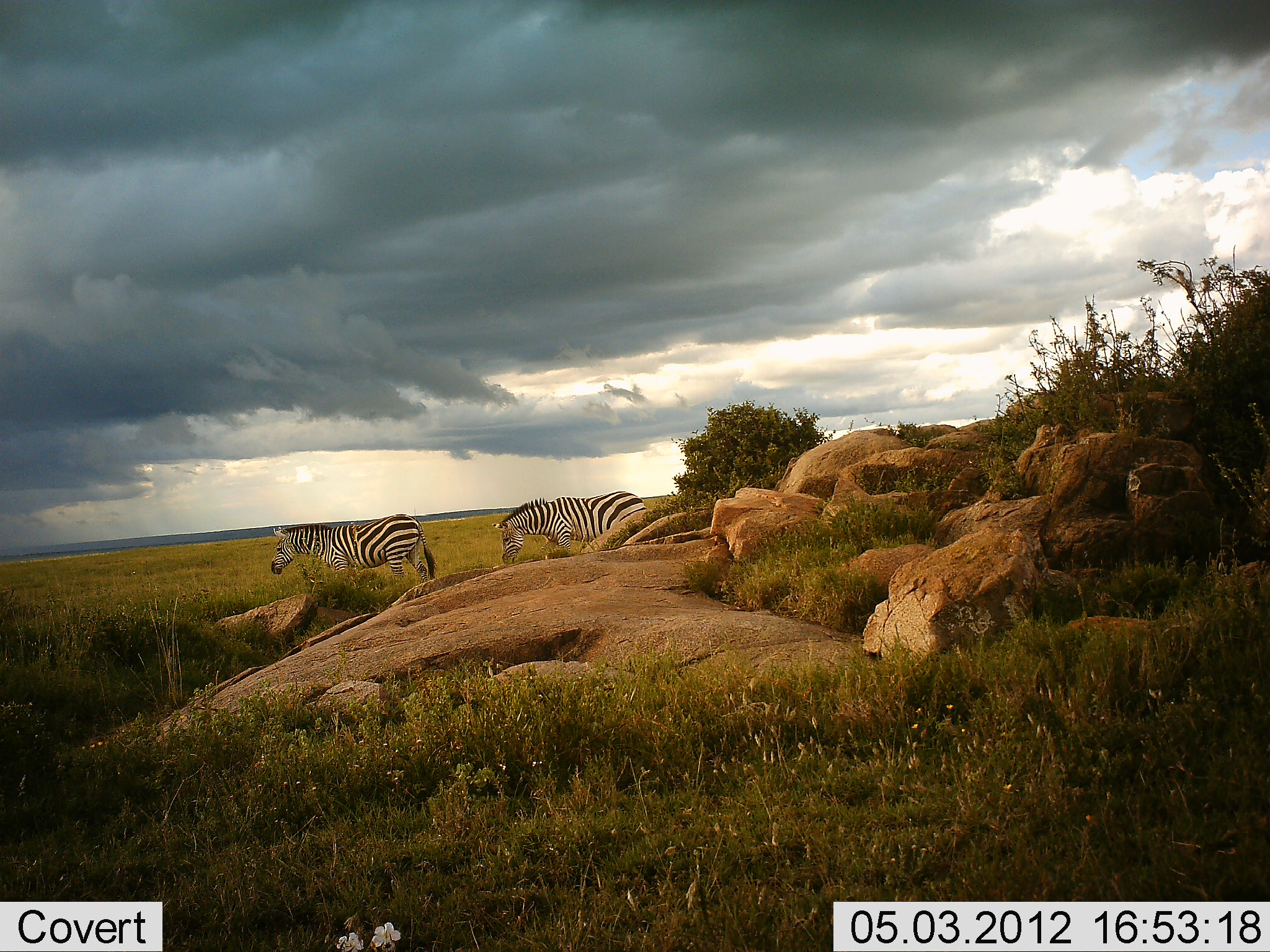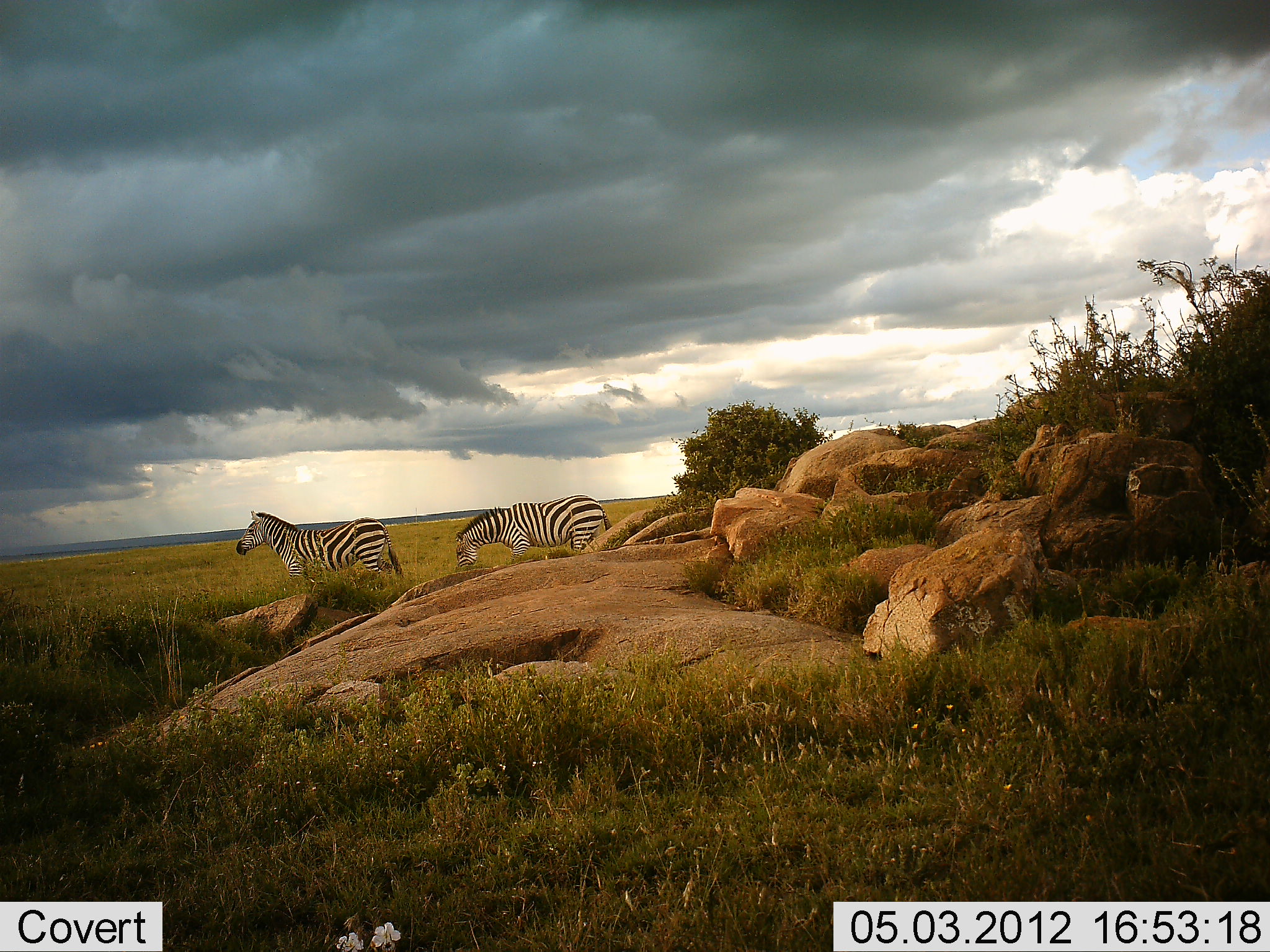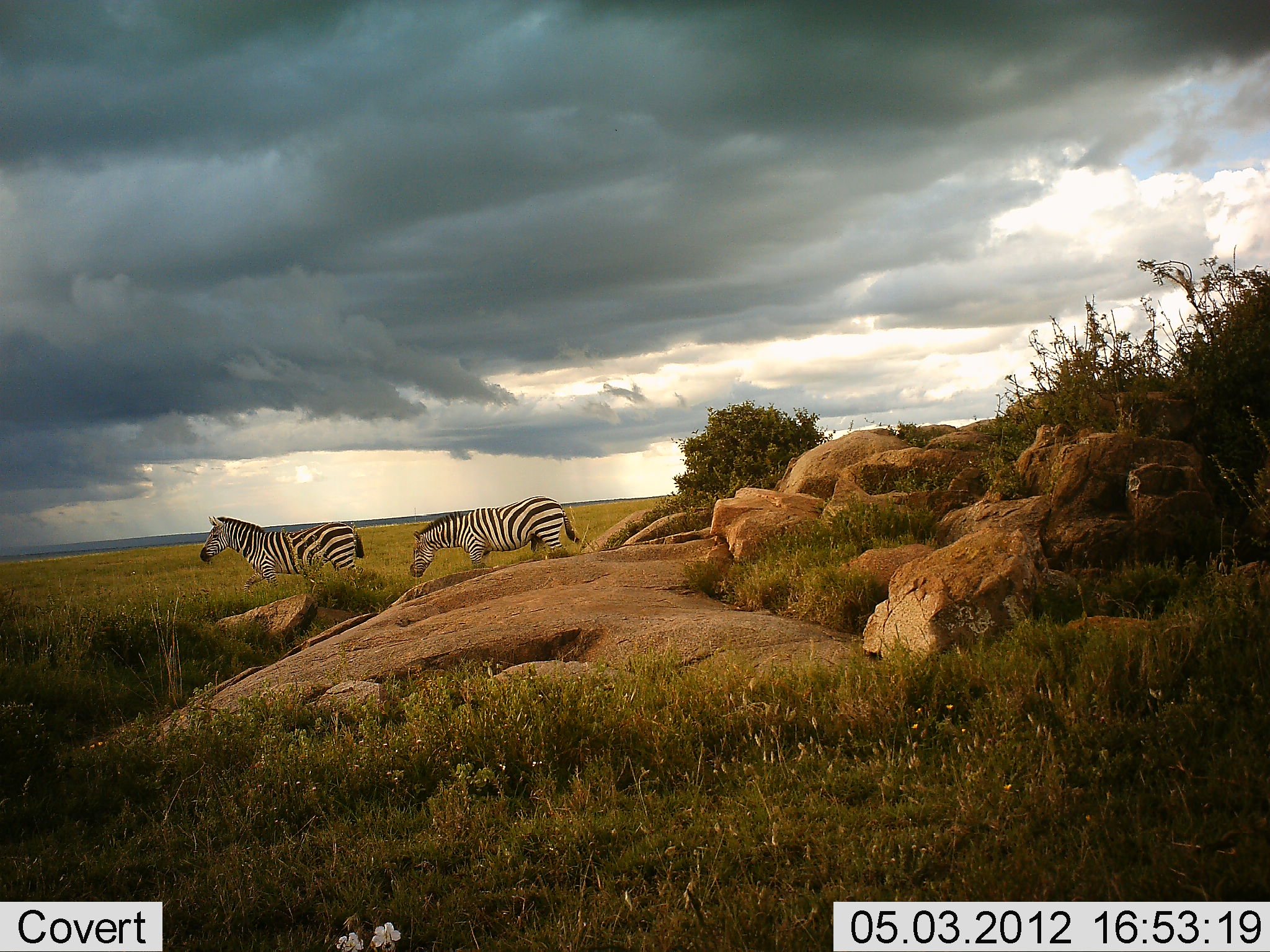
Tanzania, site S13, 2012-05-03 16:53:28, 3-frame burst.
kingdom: Animalia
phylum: Chordata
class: Mammalia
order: Perissodactyla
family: Equidae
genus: Equus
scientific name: Equus quagga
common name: plains zebra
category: zebra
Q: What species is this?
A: Zebra (plains zebra) (Equus quagga).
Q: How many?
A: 2.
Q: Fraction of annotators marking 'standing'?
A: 50%.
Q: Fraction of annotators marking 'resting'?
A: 0%.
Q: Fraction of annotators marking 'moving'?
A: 60%.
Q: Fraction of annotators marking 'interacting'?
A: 0%.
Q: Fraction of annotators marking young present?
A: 0%.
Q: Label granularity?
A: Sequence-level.